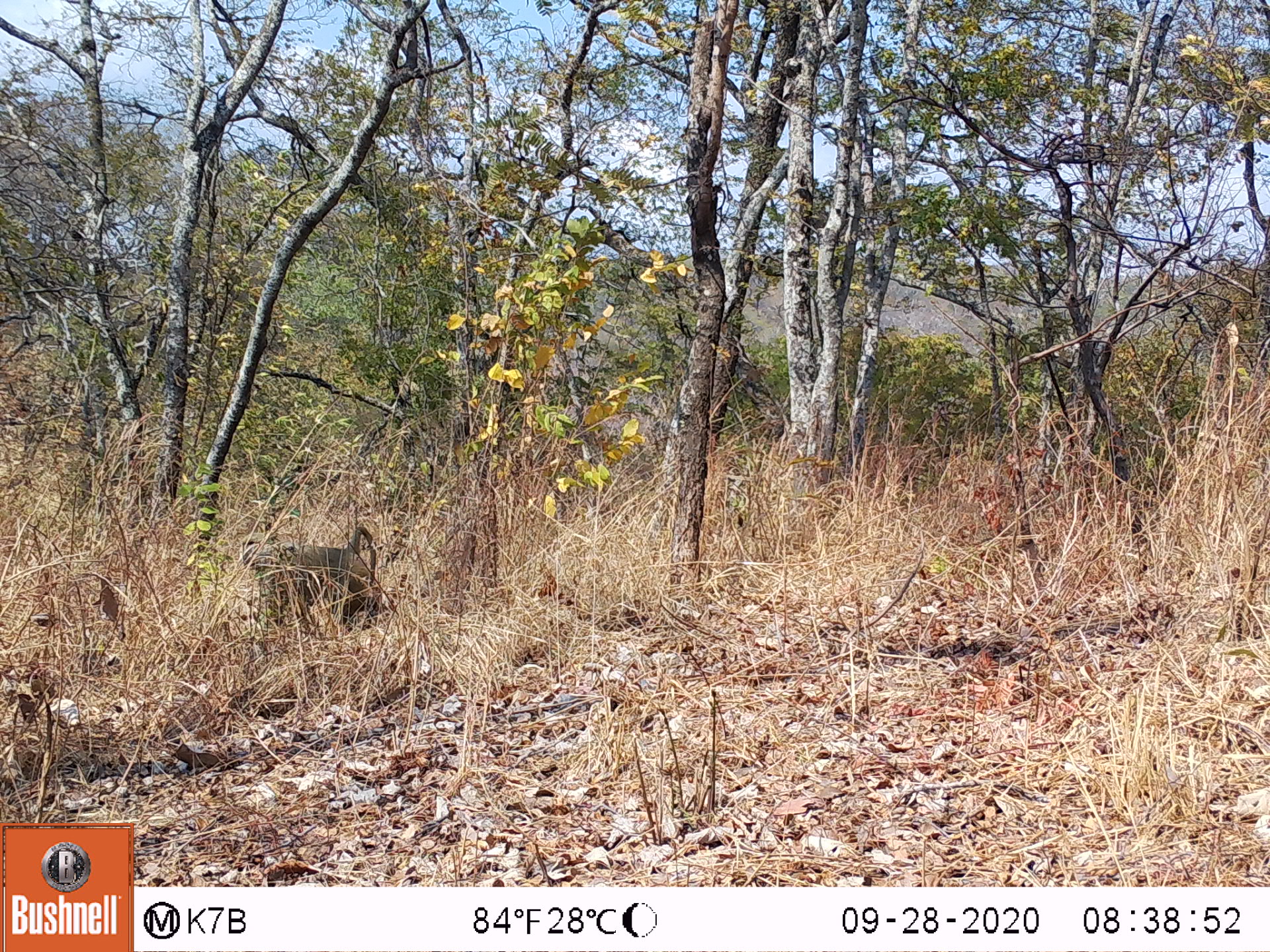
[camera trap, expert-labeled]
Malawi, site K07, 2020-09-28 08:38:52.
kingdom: Animalia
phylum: Chordata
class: Mammalia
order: Primates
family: Cercopithecidae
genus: Papio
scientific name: Papio cynocephalus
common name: yellow baboon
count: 1